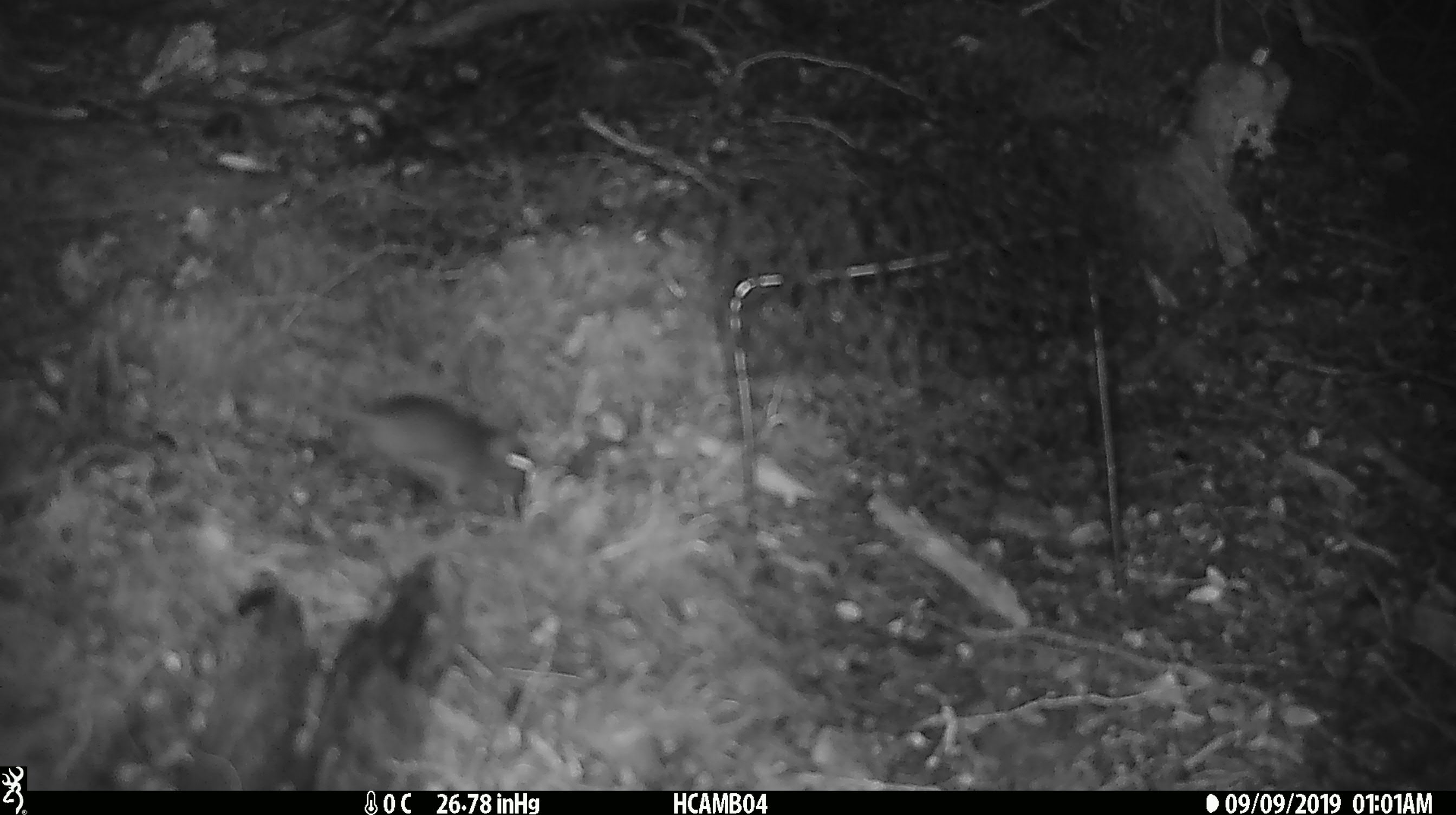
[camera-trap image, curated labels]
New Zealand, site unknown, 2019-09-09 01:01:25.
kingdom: Animalia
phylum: Chordata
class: Mammalia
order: Rodentia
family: Muridae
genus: Mus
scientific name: Mus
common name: mouse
Mouse (Mus).